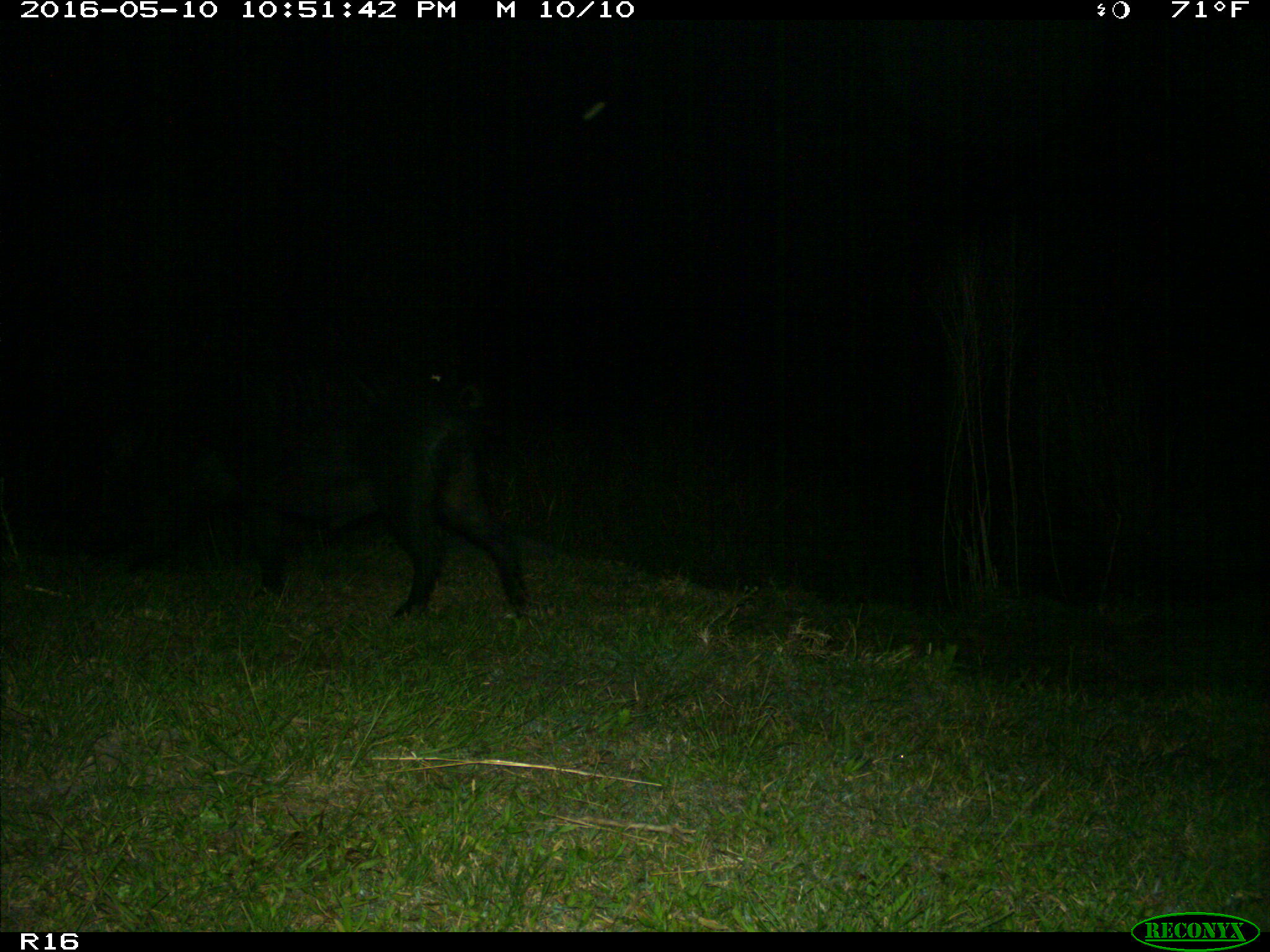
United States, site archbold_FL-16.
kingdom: Animalia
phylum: Chordata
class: Mammalia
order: Artiodactyla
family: Suidae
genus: Sus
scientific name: Sus scrofa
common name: wild boar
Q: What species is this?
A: Sus scrofa (wild boar).